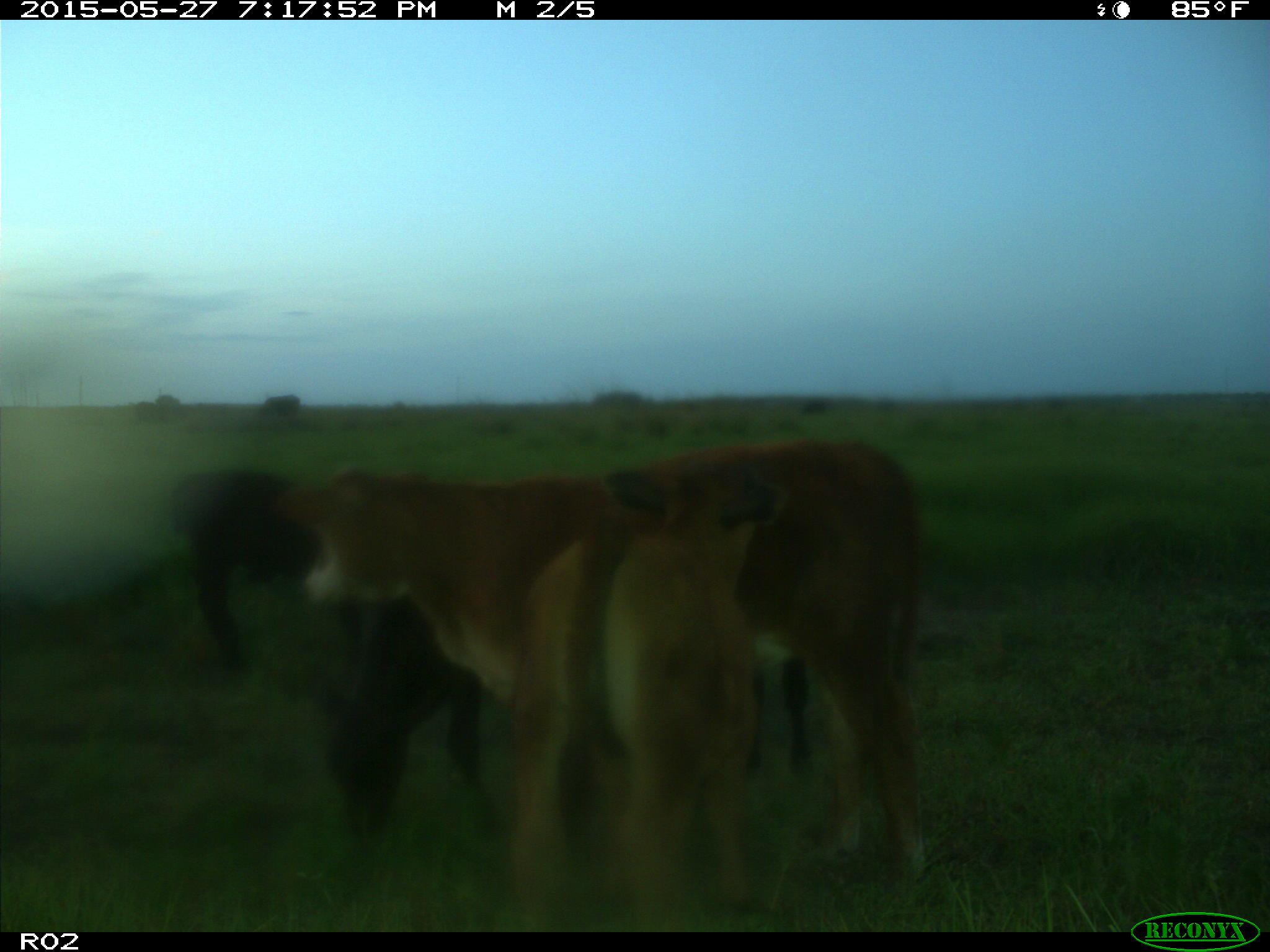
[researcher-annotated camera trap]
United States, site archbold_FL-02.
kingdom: Animalia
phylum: Chordata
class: Mammalia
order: Artiodactyla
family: Bovidae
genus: Bos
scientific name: Bos taurus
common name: domestic cow